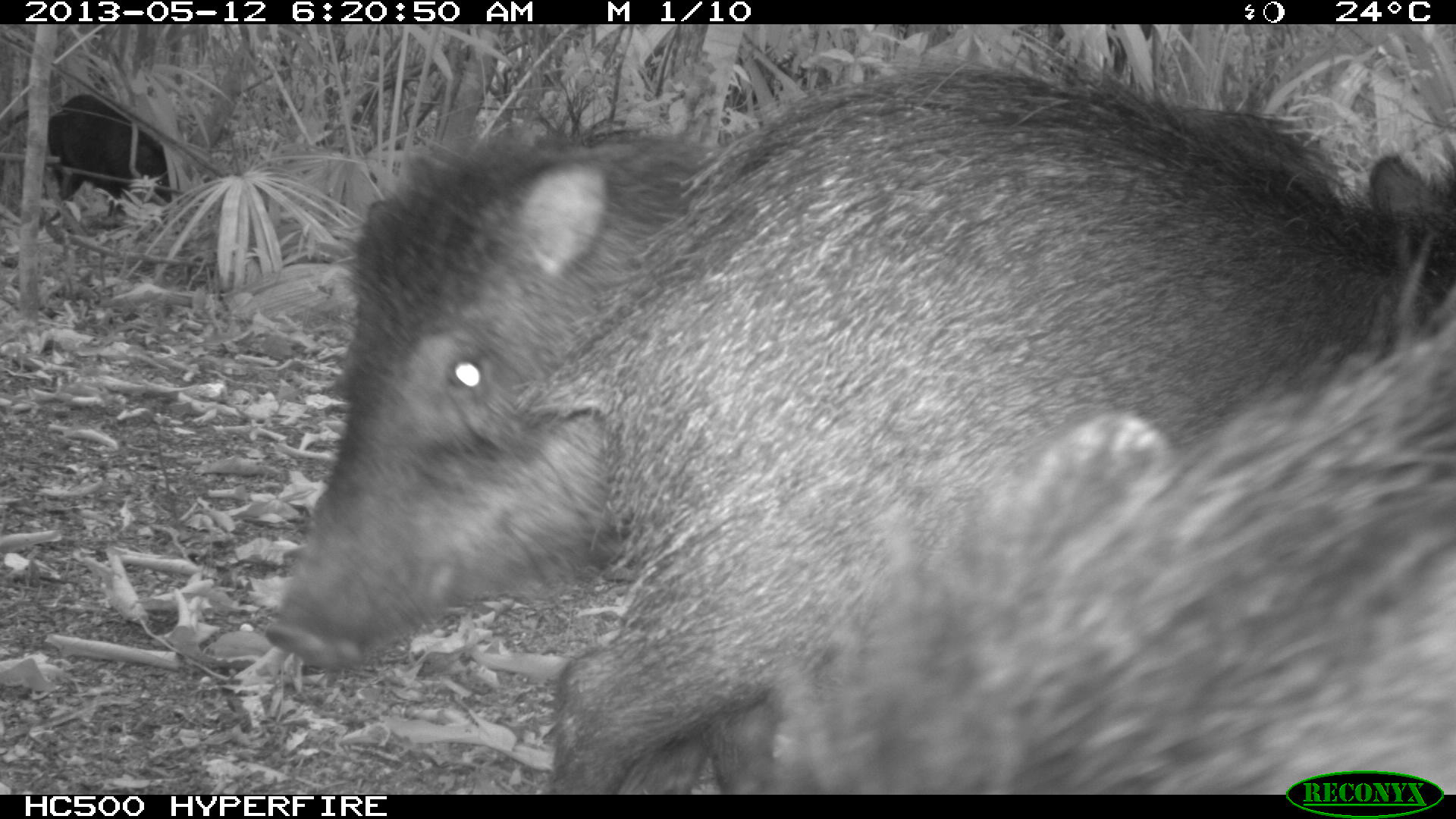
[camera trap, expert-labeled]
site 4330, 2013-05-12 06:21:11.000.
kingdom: Animalia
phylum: Chordata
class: Mammalia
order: Artiodactyla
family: Tayassuidae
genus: Tayassu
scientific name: Tayassu pecari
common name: white-lipped peccary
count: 5